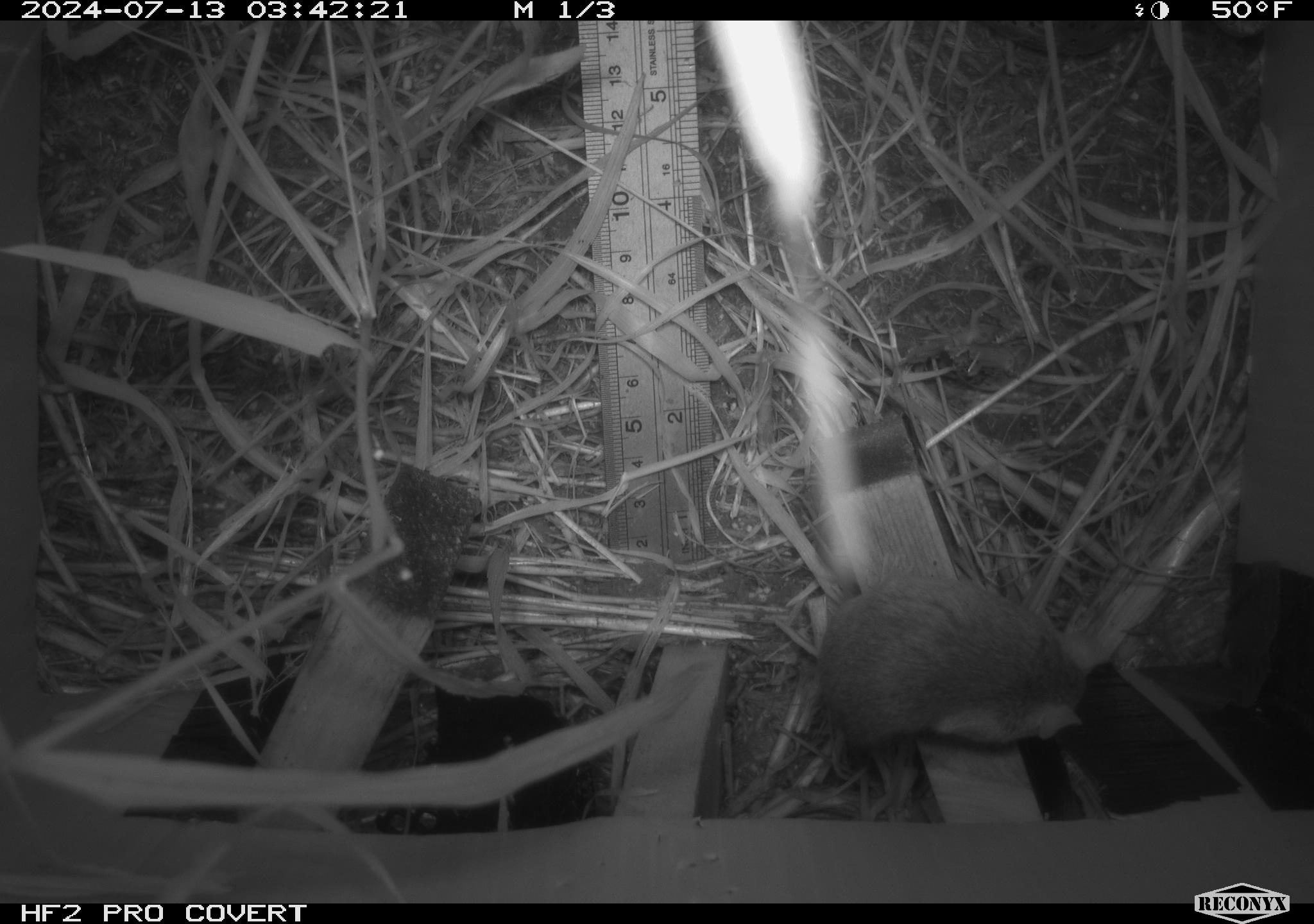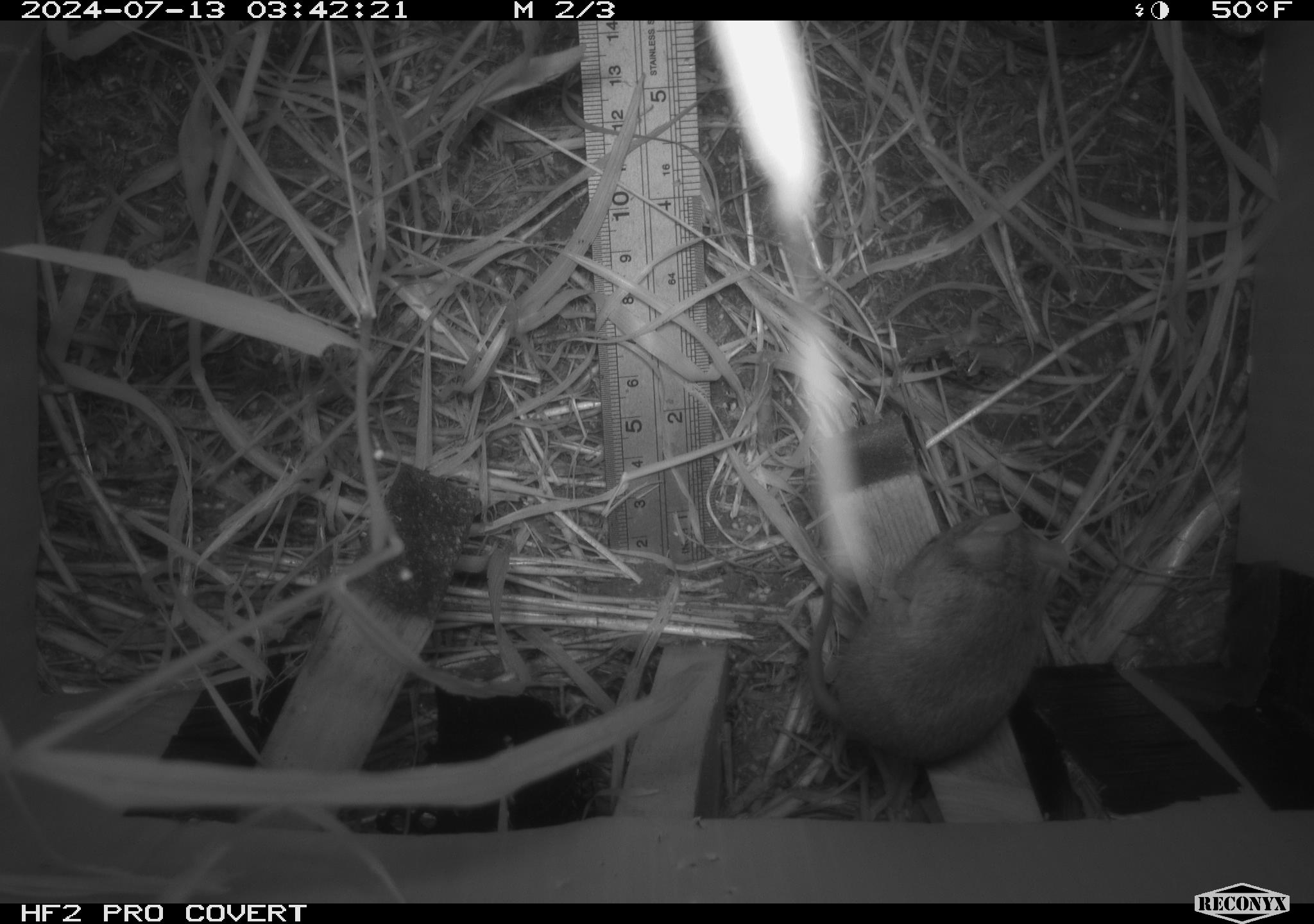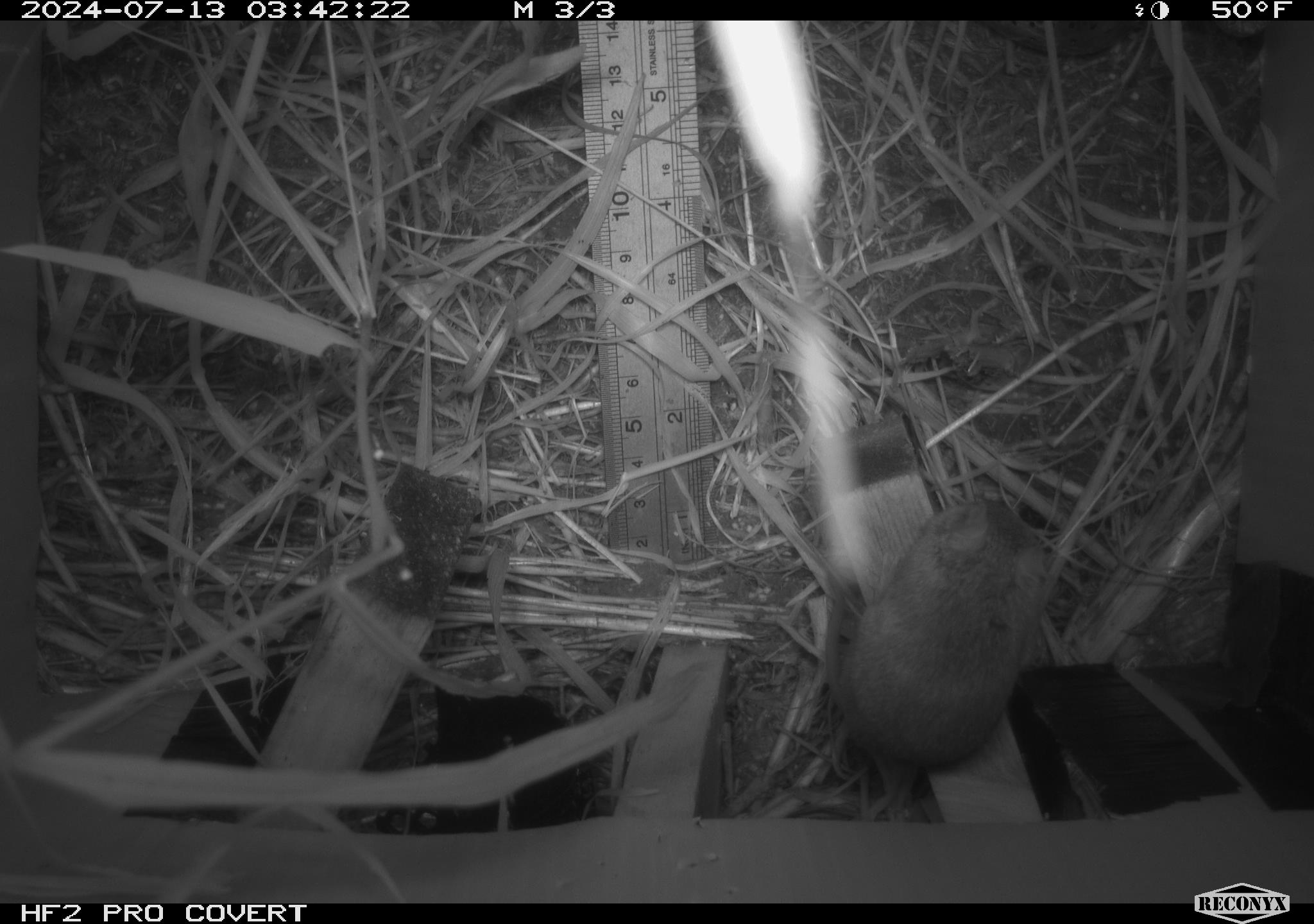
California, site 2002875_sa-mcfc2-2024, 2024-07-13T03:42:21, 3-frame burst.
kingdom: Animalia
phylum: Chordata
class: Mammalia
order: Rodentia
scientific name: Rodentia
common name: rodent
Rodent (Rodentia).